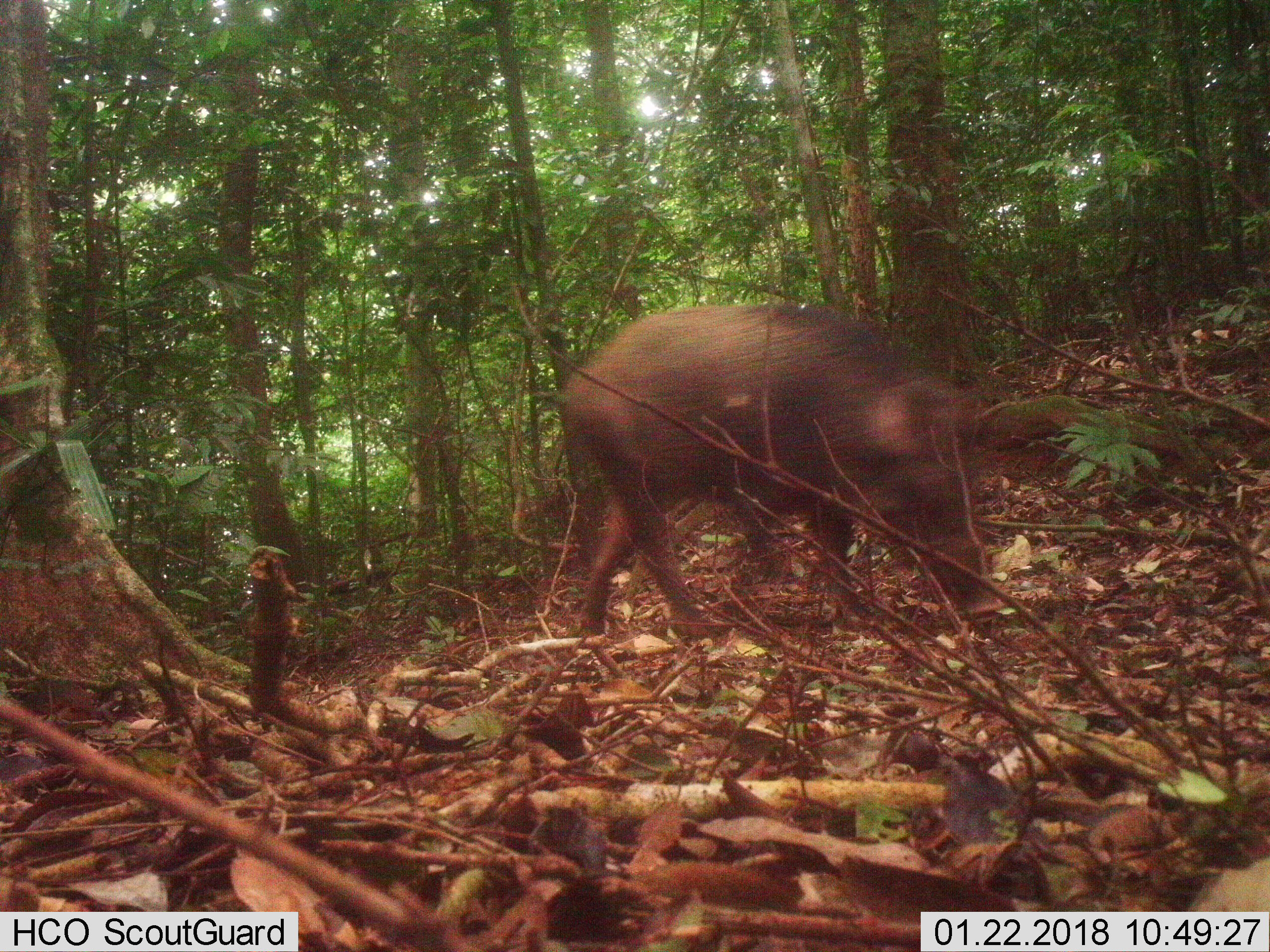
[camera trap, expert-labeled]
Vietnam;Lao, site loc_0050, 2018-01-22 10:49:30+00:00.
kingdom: Animalia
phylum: Chordata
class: Mammalia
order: Artiodactyla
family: Suidae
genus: Sus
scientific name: Sus scrofa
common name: eurasian wild pig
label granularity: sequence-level